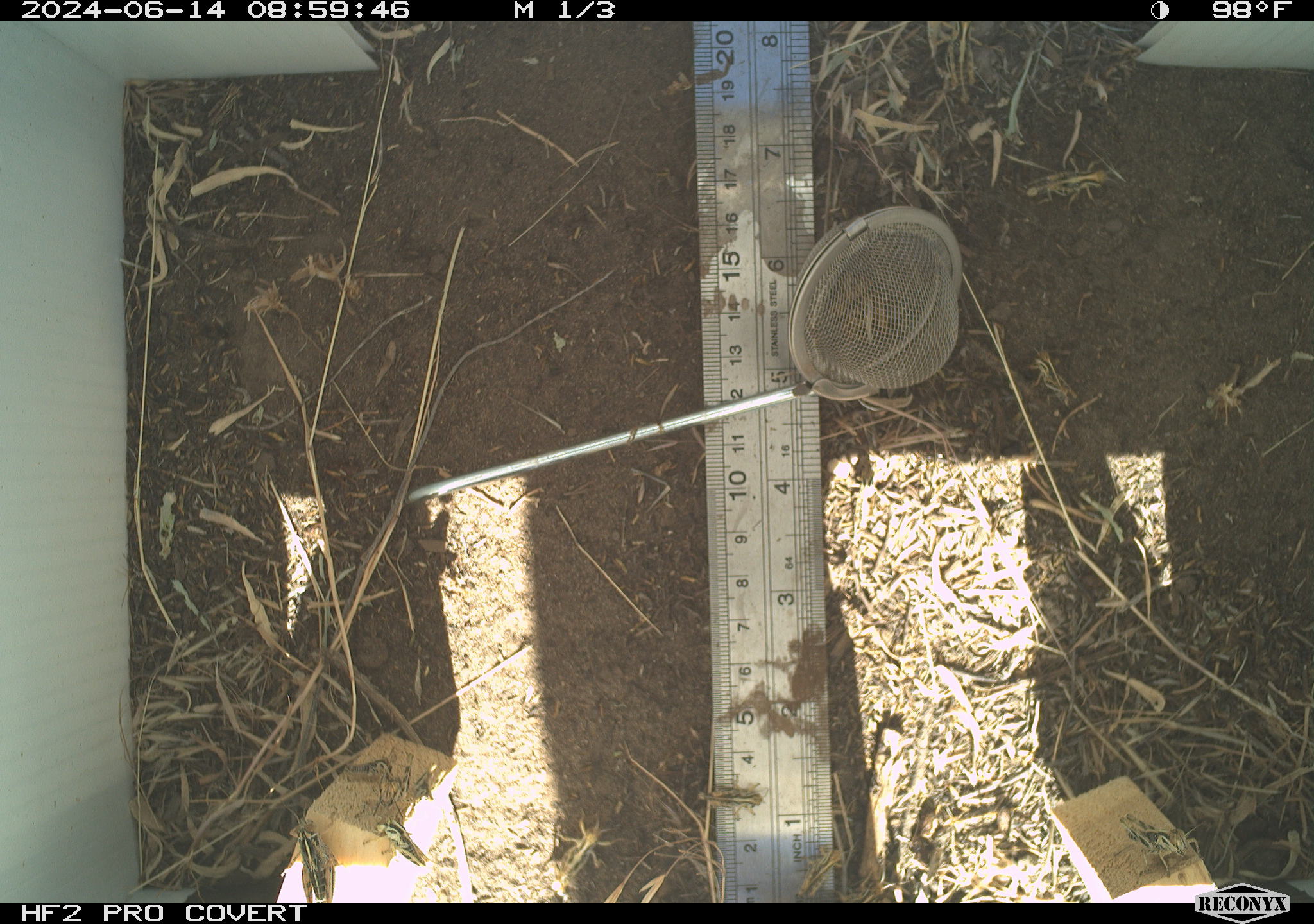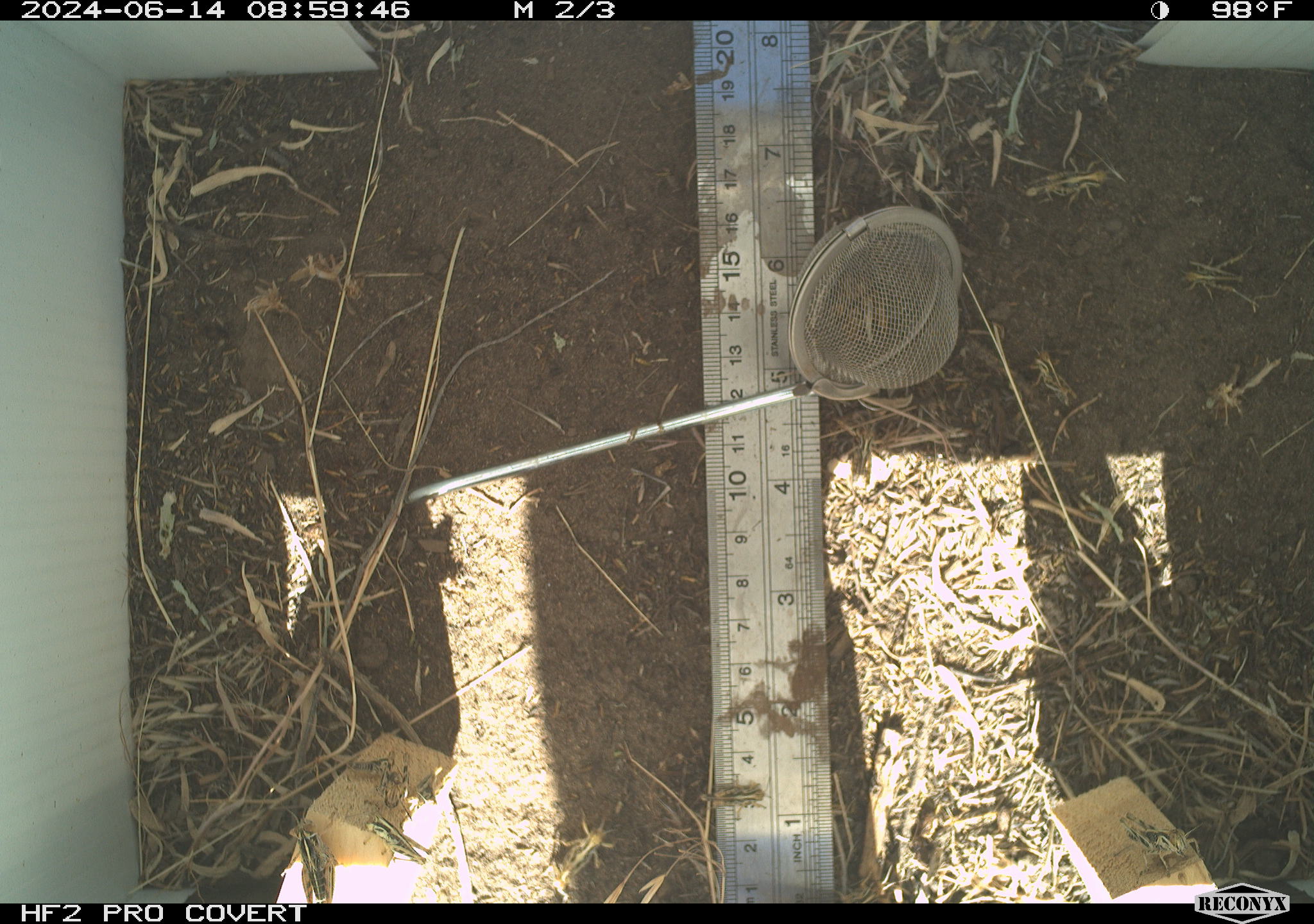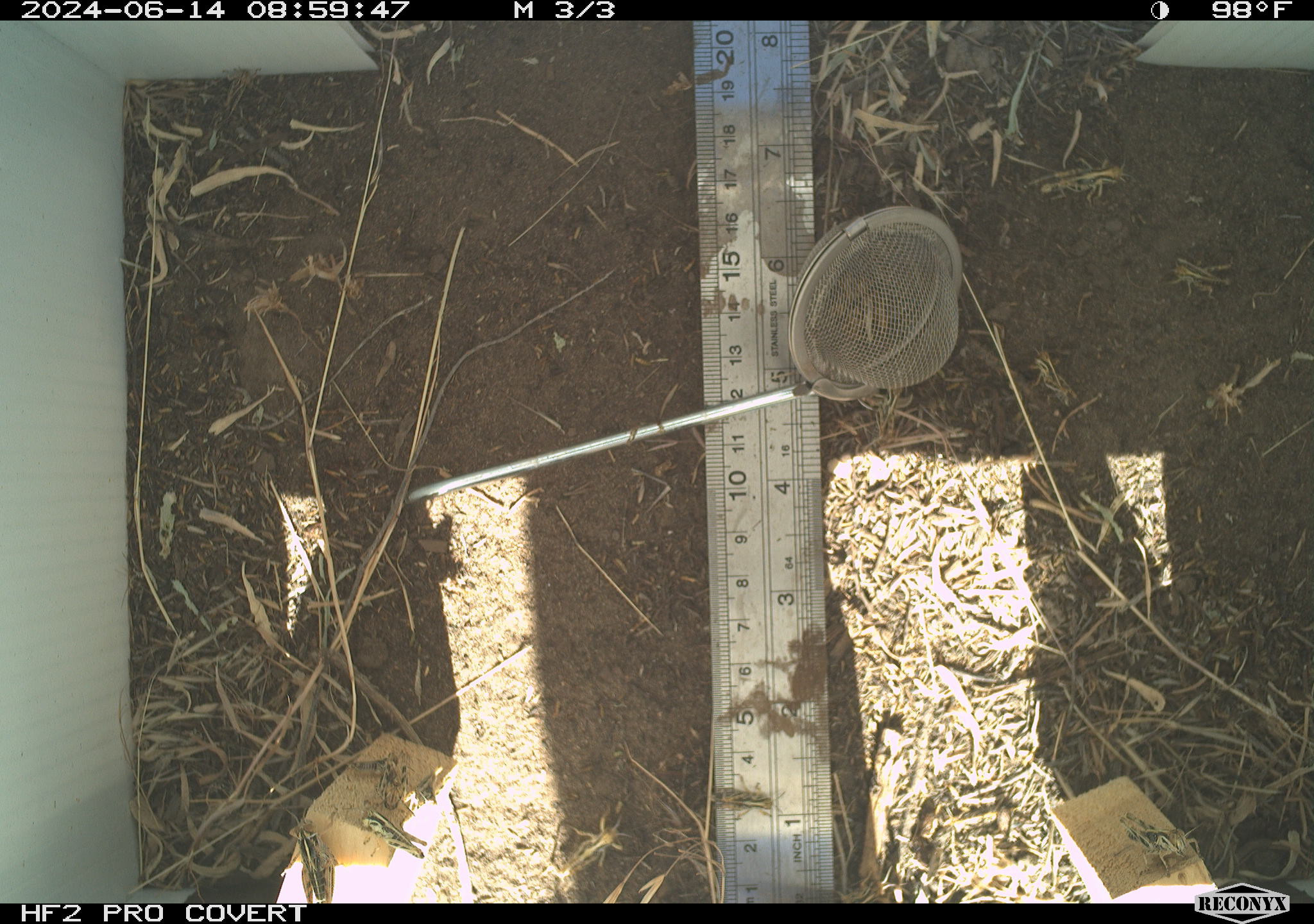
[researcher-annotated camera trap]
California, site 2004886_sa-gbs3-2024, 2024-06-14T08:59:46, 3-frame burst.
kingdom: Animalia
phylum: Arthropoda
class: Insecta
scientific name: Insecta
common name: insect